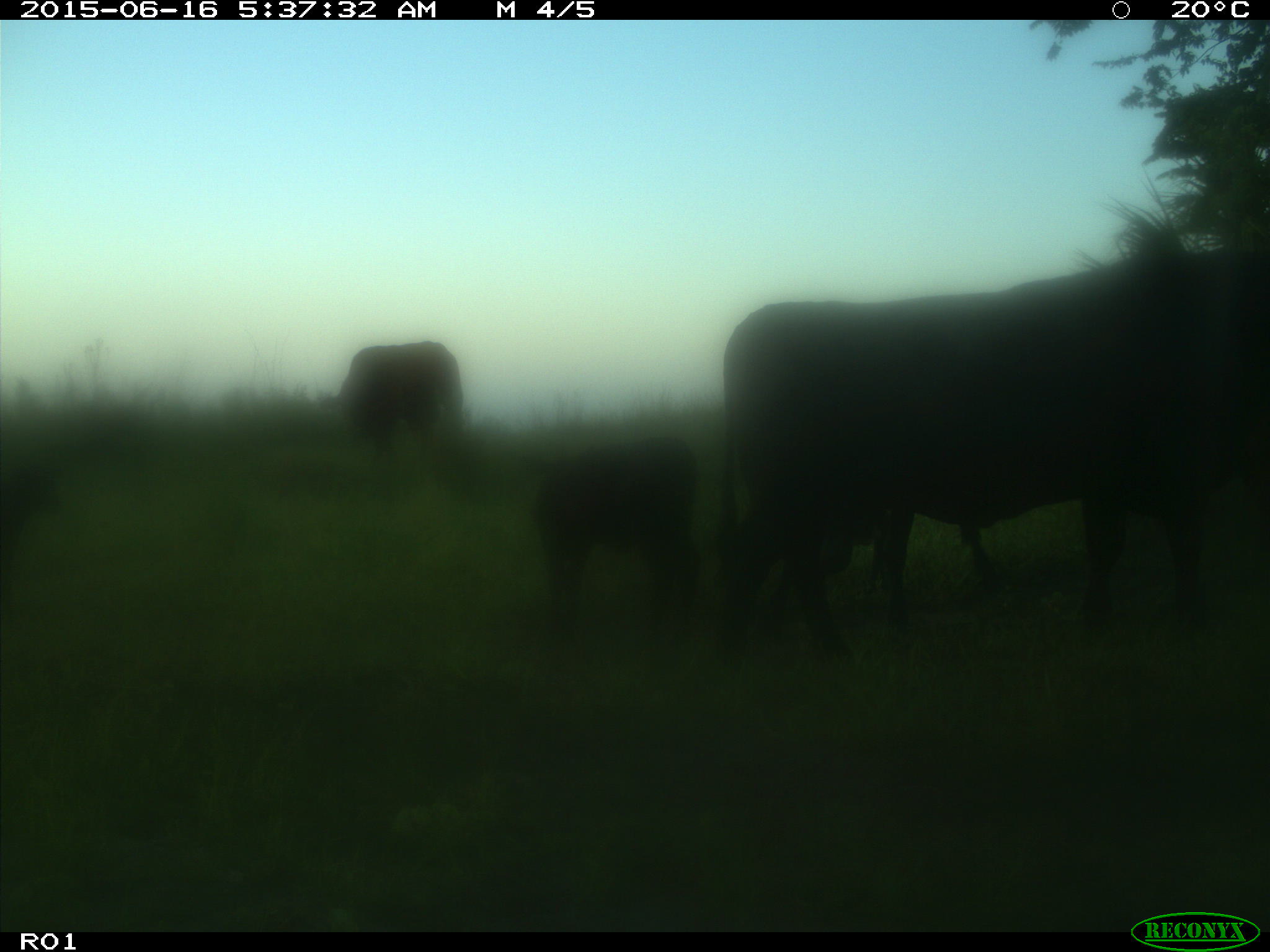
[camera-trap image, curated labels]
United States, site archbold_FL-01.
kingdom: Animalia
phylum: Chordata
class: Mammalia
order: Artiodactyla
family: Bovidae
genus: Bos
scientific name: Bos taurus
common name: domestic cow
Bos taurus (domestic cow).